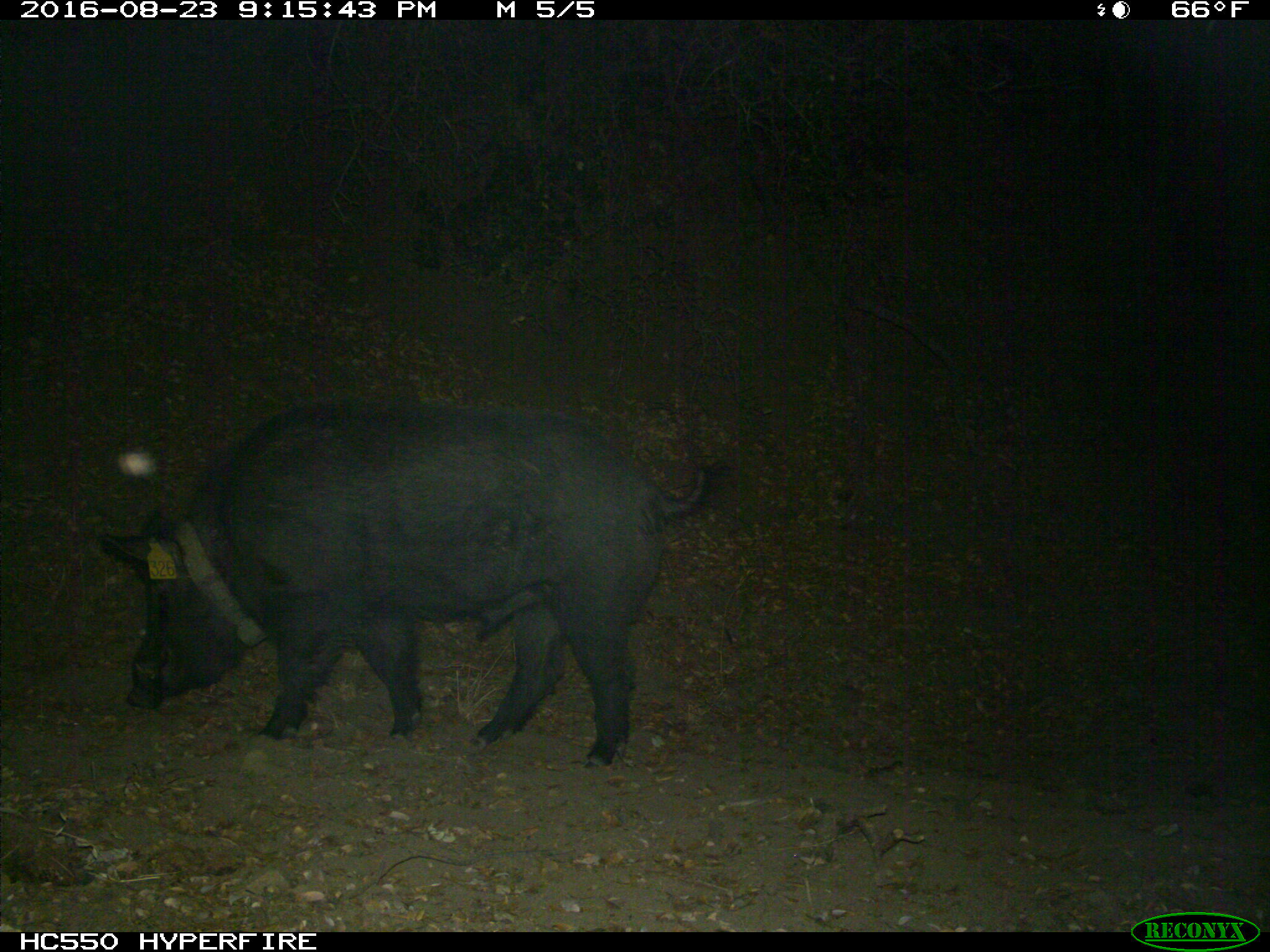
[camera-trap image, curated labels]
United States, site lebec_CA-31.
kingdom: Animalia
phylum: Chordata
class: Mammalia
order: Artiodactyla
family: Suidae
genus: Sus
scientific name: Sus scrofa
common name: wild boar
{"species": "Sus scrofa (wild boar)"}